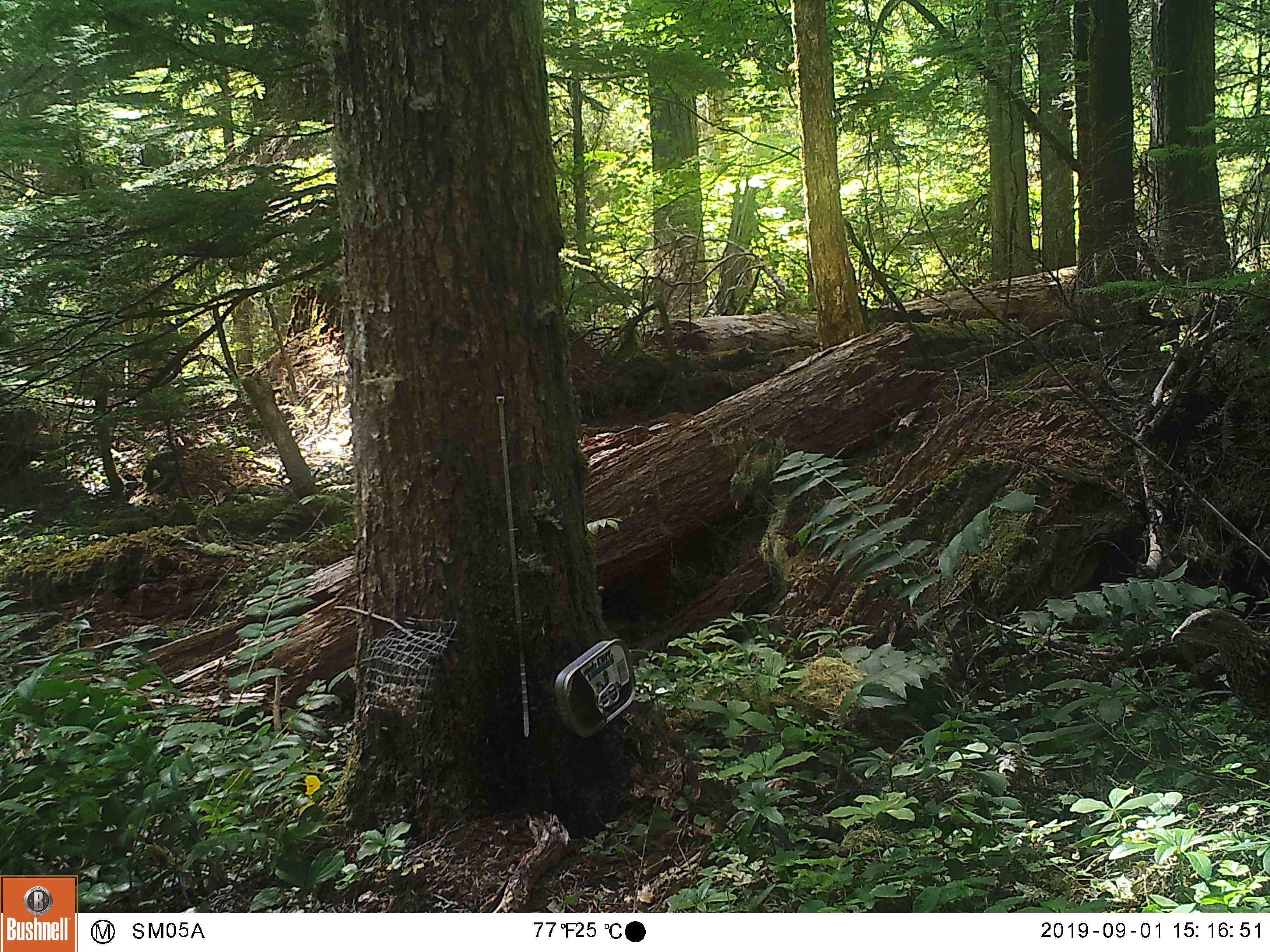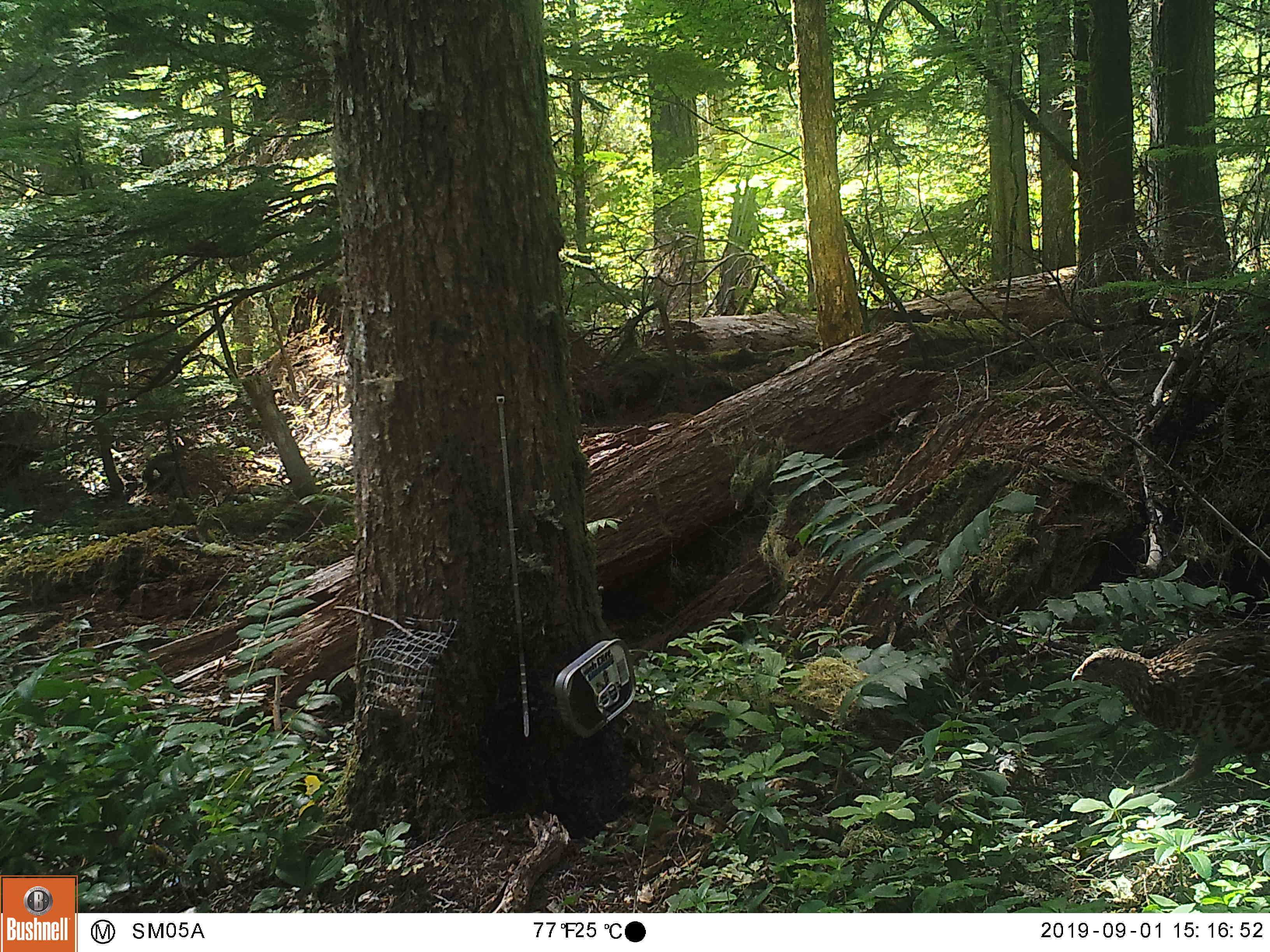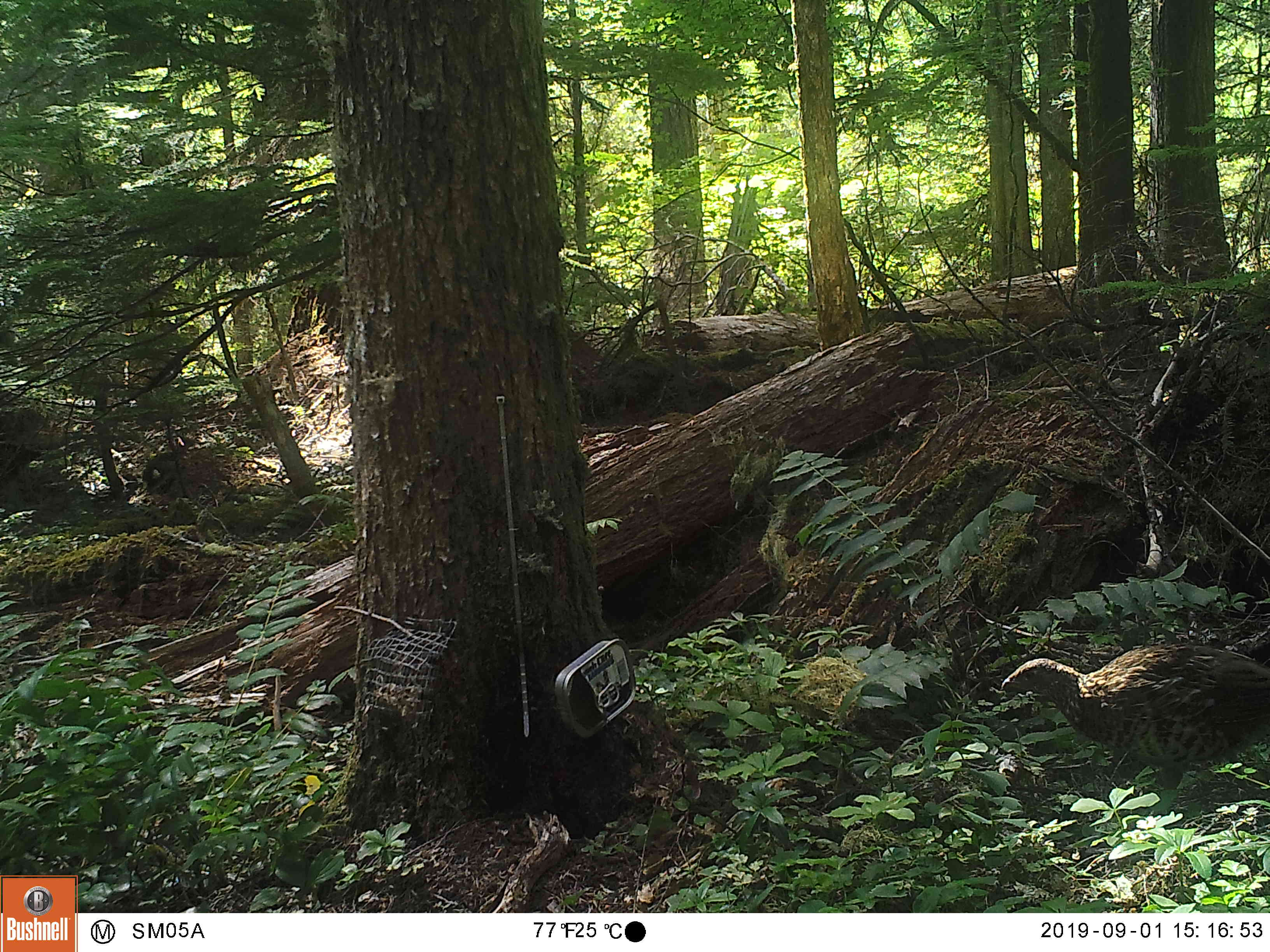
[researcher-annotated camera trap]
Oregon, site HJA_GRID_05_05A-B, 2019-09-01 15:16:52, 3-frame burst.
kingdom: Animalia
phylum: Chordata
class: Aves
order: Galliformes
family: Phasianidae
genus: Bonasa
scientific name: Bonasa umbellus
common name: ruffed grouse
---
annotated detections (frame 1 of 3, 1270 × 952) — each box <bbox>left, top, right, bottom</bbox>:
ruffed grouse: <bbox>1167, 606, 1265, 715</bbox>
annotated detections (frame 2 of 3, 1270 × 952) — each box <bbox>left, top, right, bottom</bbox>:
ruffed grouse: <bbox>1072, 624, 1269, 793</bbox>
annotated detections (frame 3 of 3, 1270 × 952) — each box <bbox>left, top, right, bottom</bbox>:
ruffed grouse: <bbox>1000, 638, 1269, 798</bbox>